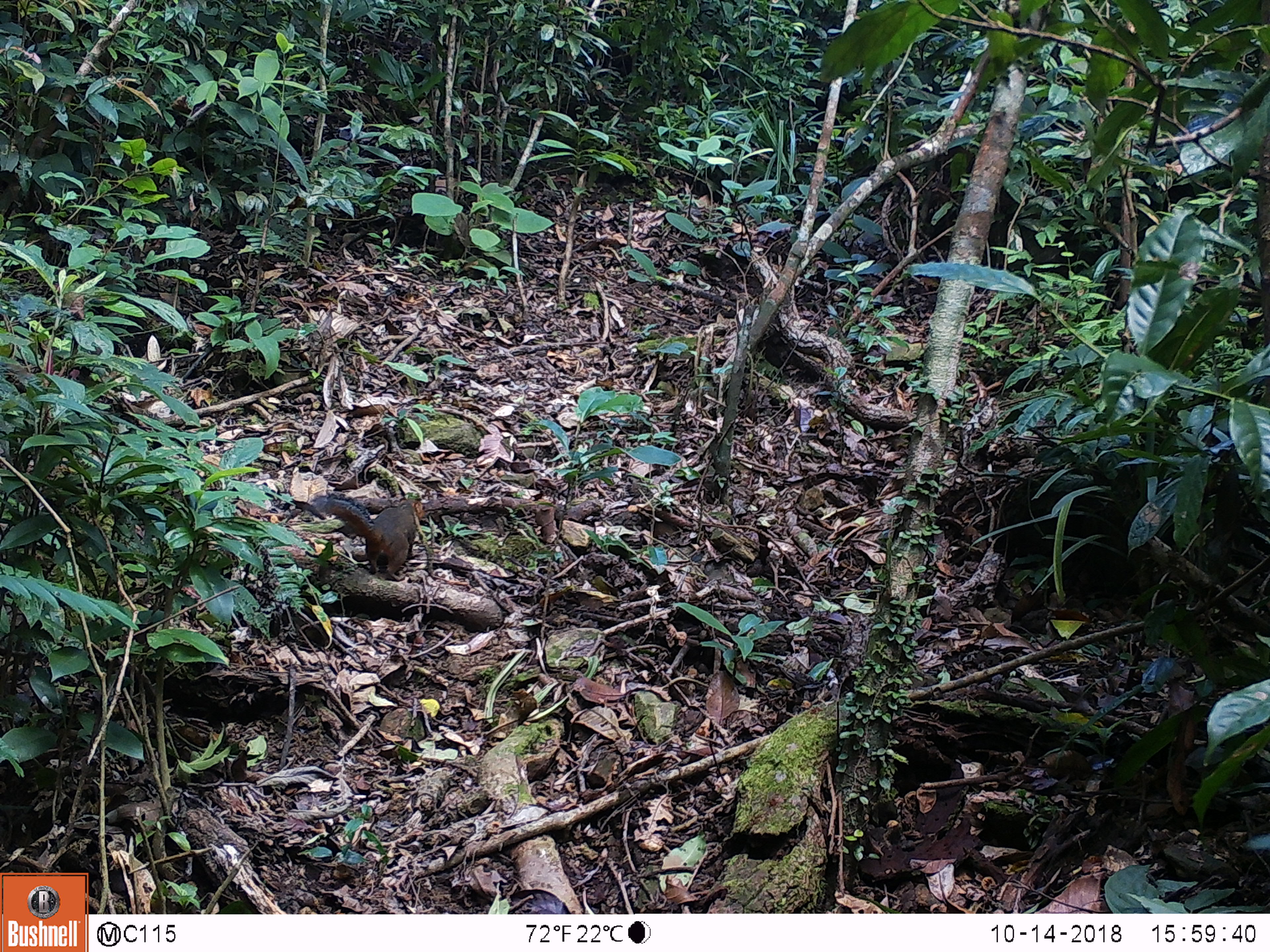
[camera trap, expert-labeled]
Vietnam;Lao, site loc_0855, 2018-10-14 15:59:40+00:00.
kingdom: Animalia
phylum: Chordata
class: Mammalia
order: Rodentia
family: Sciuridae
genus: Dremomys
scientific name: Dremomys rufigenis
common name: red-cheeked squirrel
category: red cheeked squirrel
Red cheeked squirrel (red-cheeked squirrel) (Dremomys rufigenis). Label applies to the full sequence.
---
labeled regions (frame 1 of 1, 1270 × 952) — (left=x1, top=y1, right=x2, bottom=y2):
red cheeked squirrel: (left=308, top=490, right=427, bottom=575)